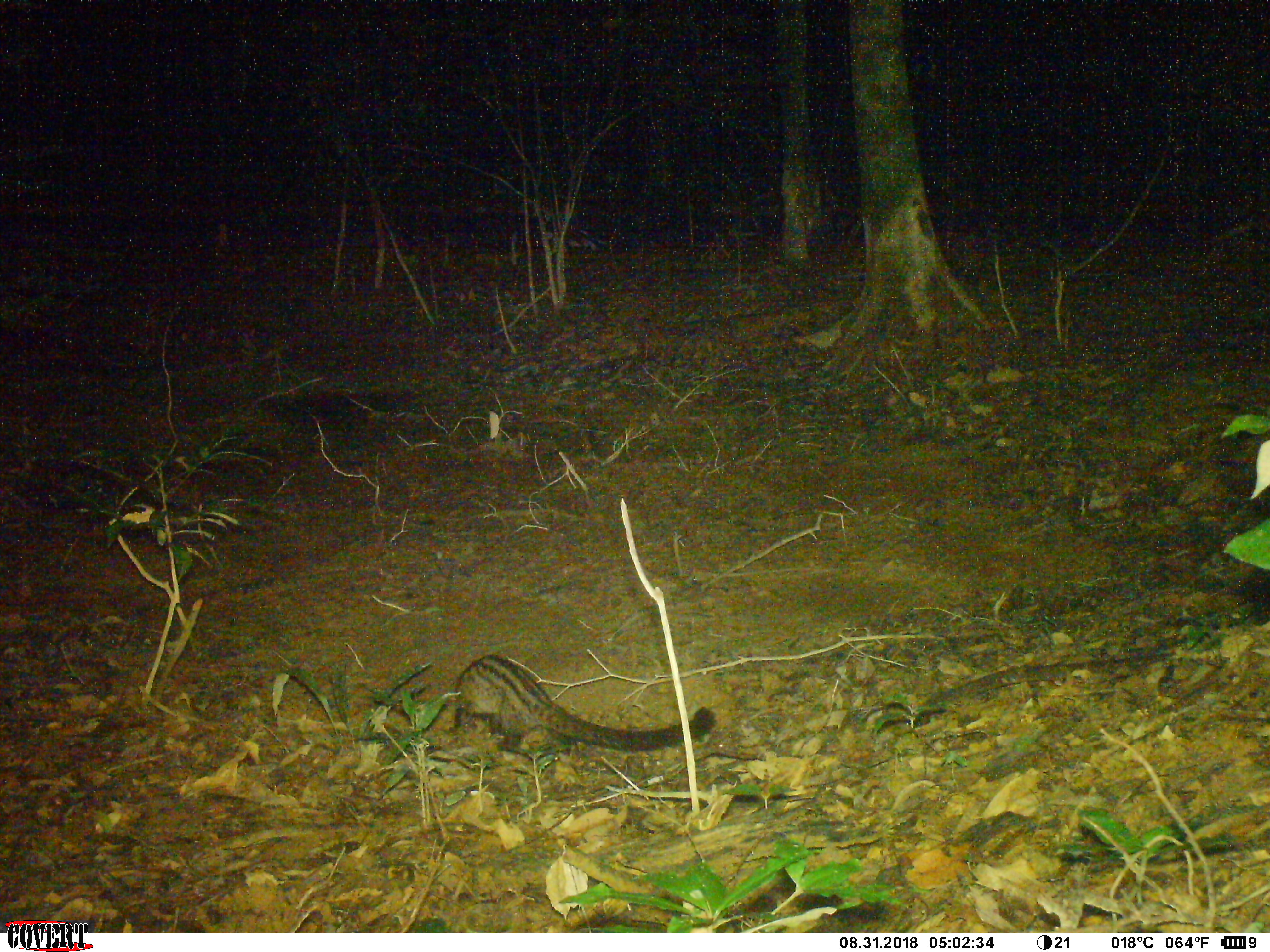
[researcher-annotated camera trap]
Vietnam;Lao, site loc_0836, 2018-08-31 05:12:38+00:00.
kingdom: Animalia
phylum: Chordata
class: Mammalia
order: Carnivora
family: Viverridae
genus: Paradoxurus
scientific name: Paradoxurus hermaphroditus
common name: common palm civet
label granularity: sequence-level